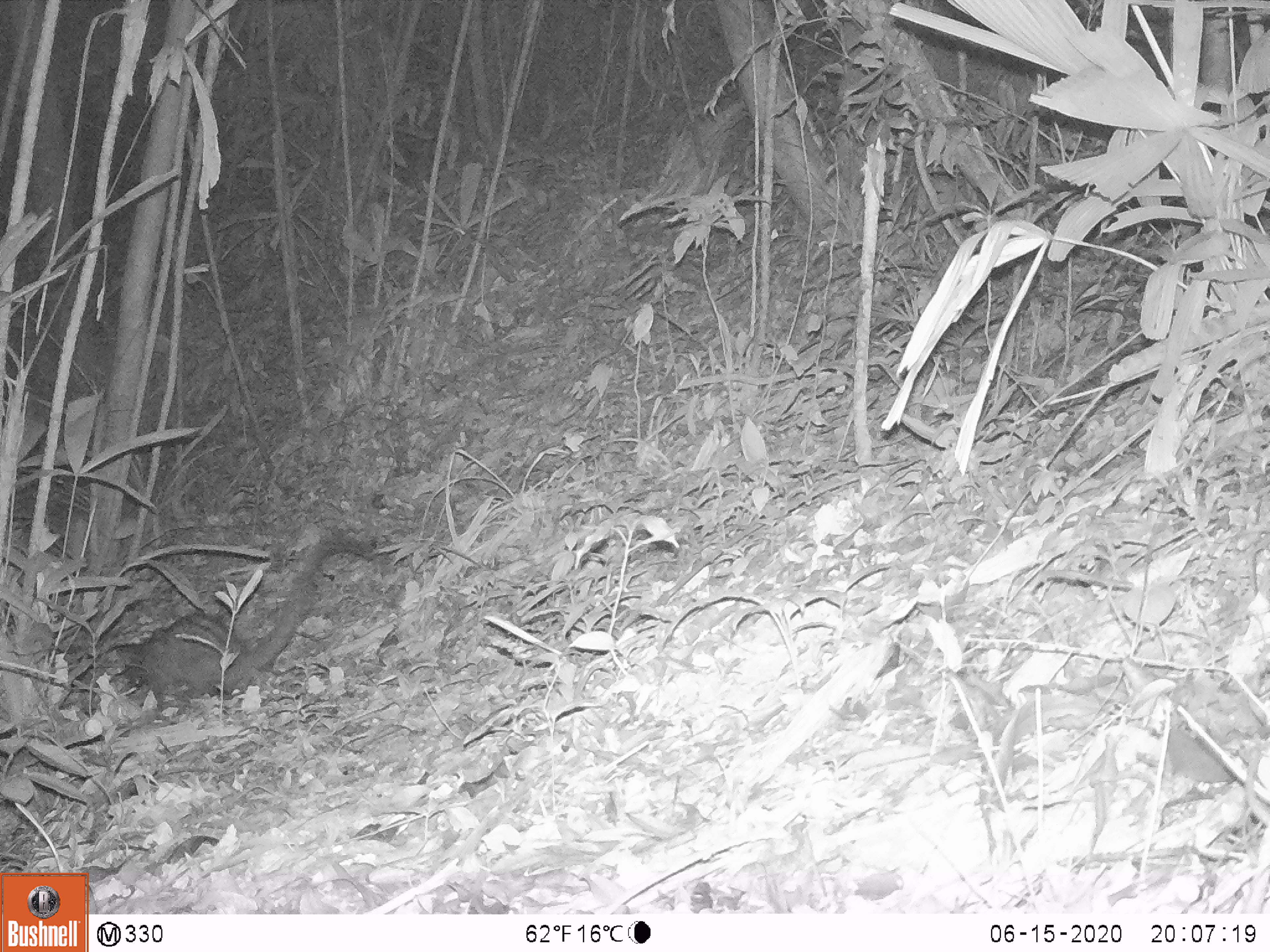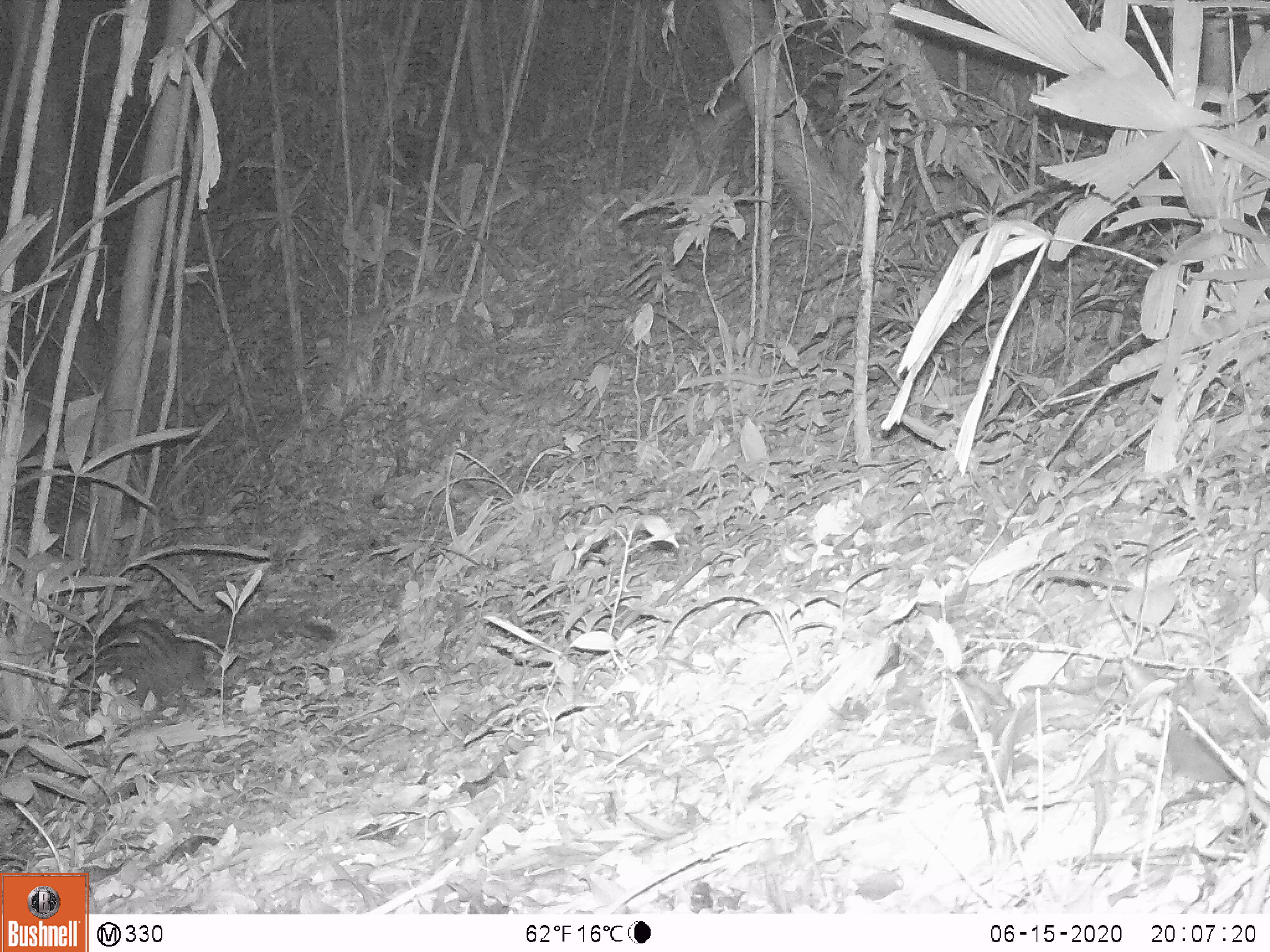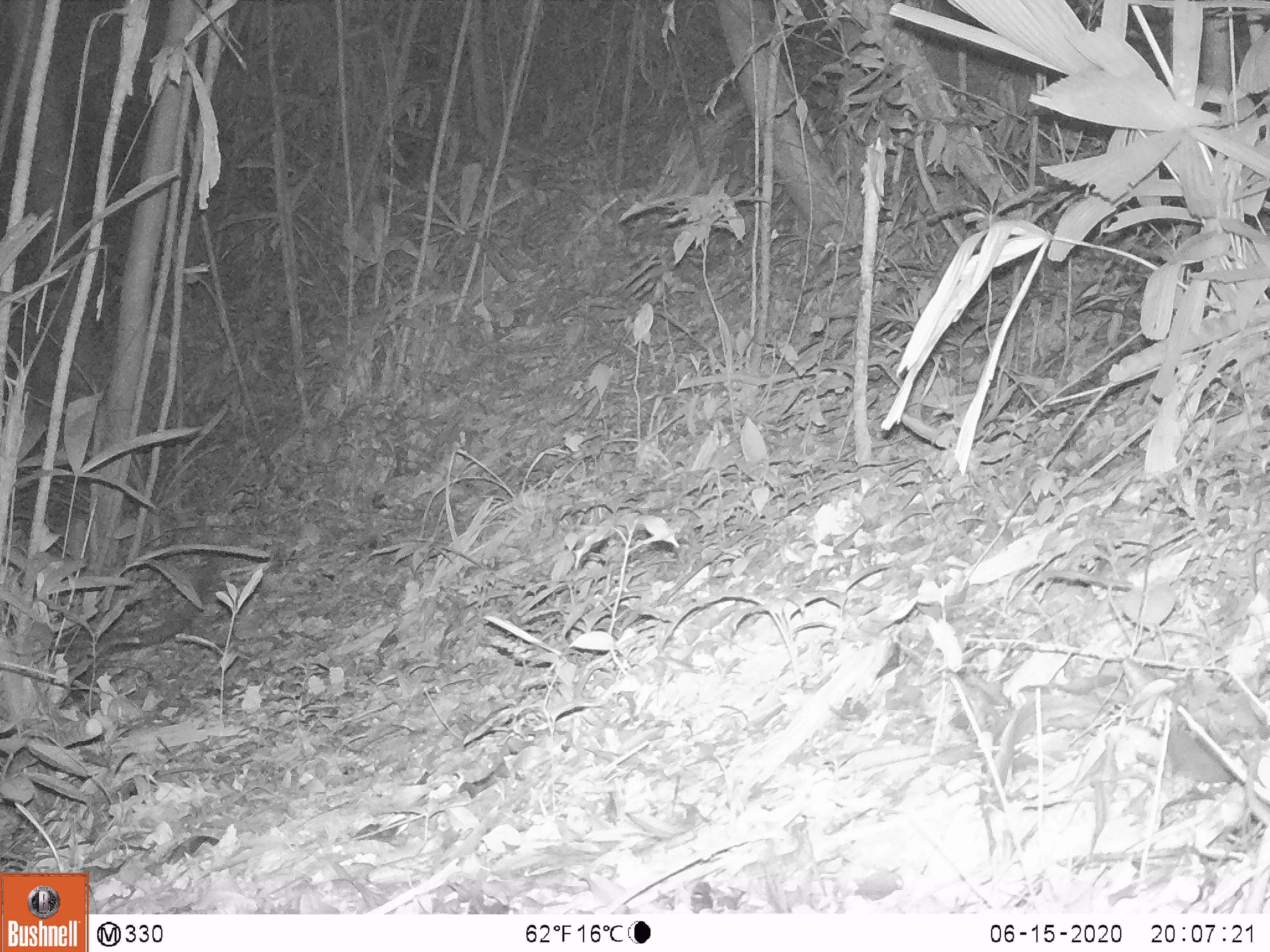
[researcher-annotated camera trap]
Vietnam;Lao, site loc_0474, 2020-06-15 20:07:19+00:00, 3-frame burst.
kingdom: Animalia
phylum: Chordata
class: Mammalia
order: Carnivora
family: Viverridae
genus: Paradoxurus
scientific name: Paradoxurus hermaphroditus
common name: common palm civet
Common palm civet (Paradoxurus hermaphroditus). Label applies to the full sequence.